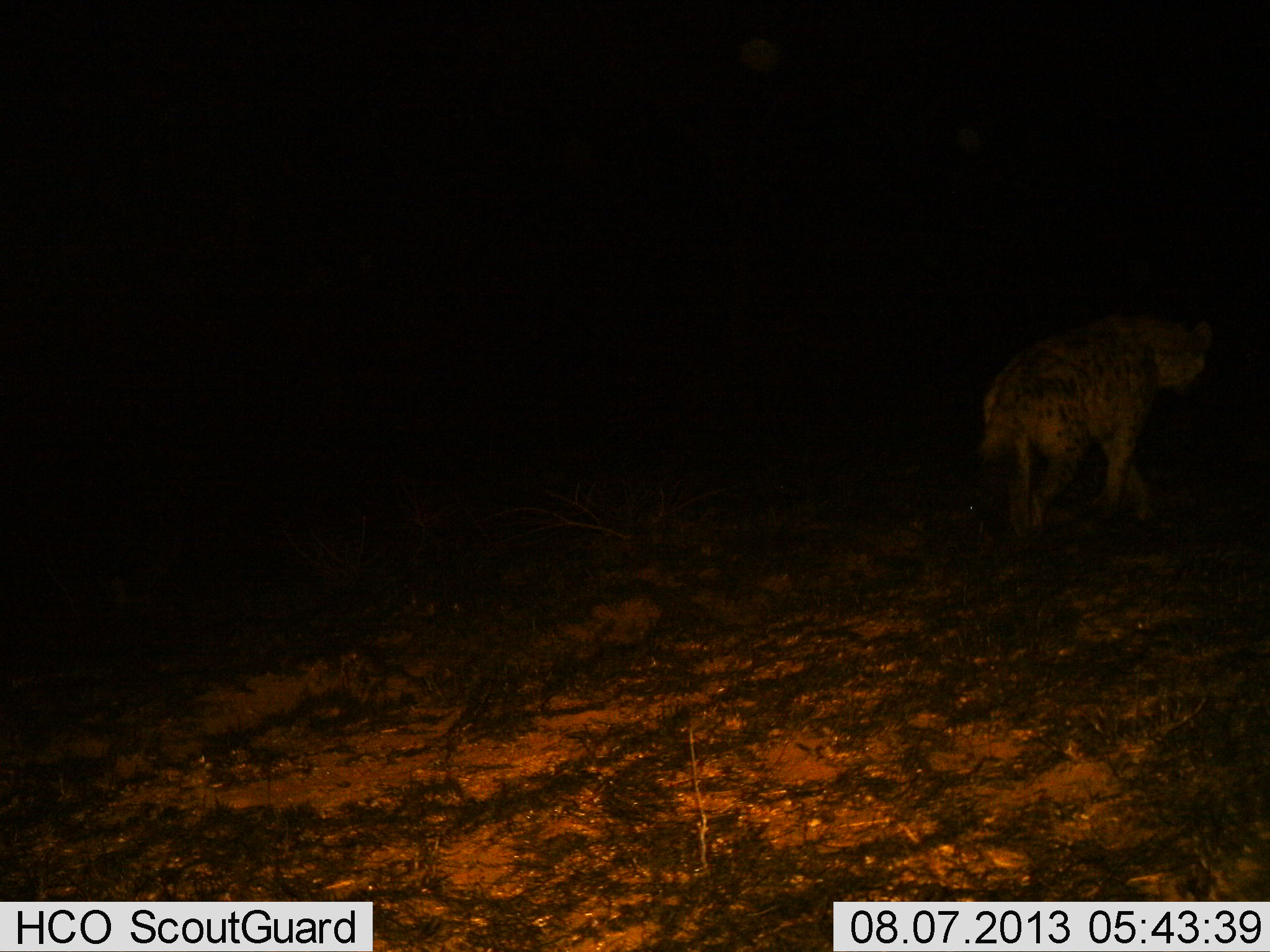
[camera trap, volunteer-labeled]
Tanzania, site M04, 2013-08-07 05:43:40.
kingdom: Animalia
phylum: Chordata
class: Mammalia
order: Carnivora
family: Hyaenidae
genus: Crocuta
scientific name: Crocuta crocuta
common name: spotted hyena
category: hyenaspotted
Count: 1.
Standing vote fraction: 23%.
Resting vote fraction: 0%.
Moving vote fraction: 77%.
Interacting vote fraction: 0%.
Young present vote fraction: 0%.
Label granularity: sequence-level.